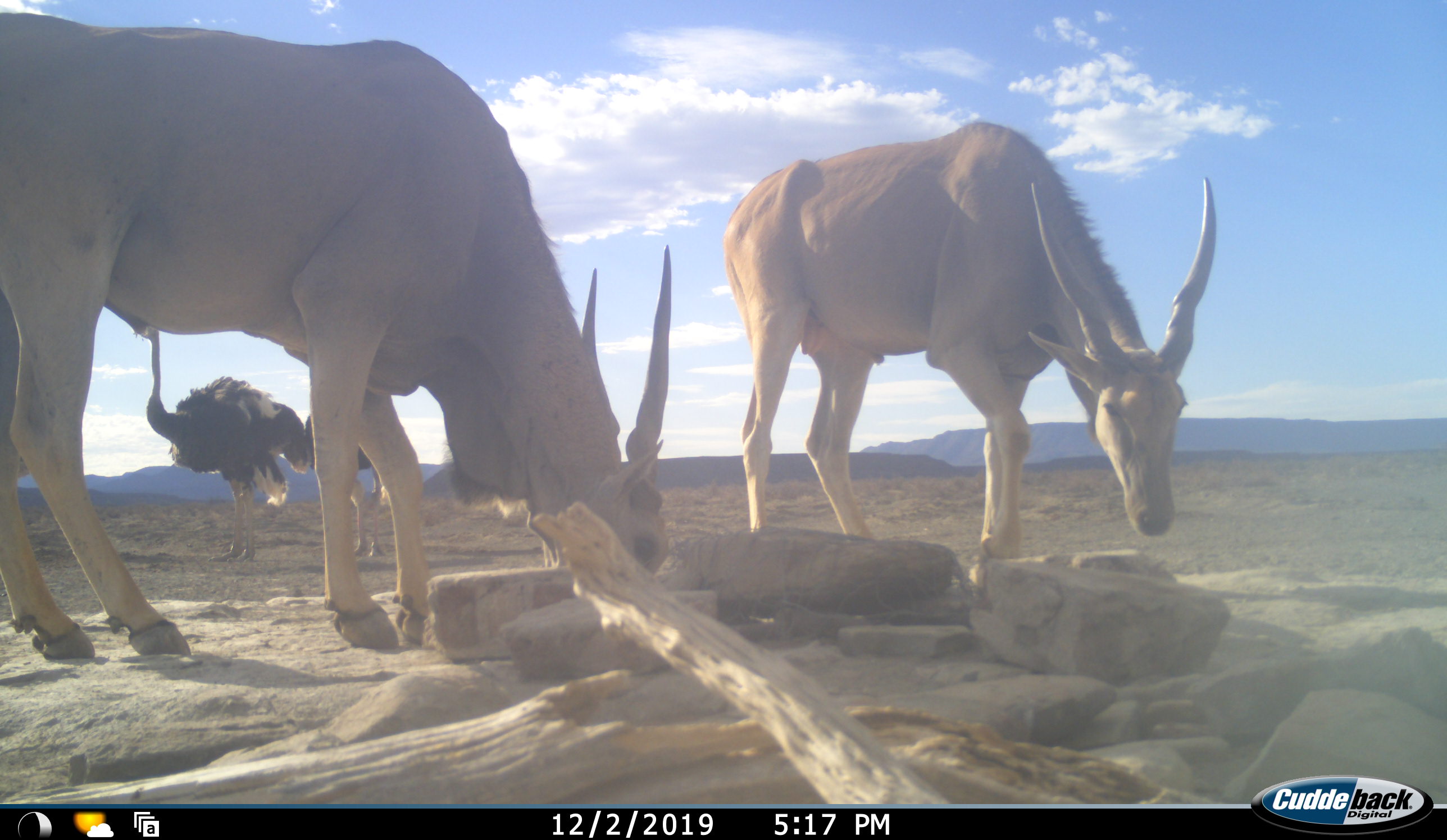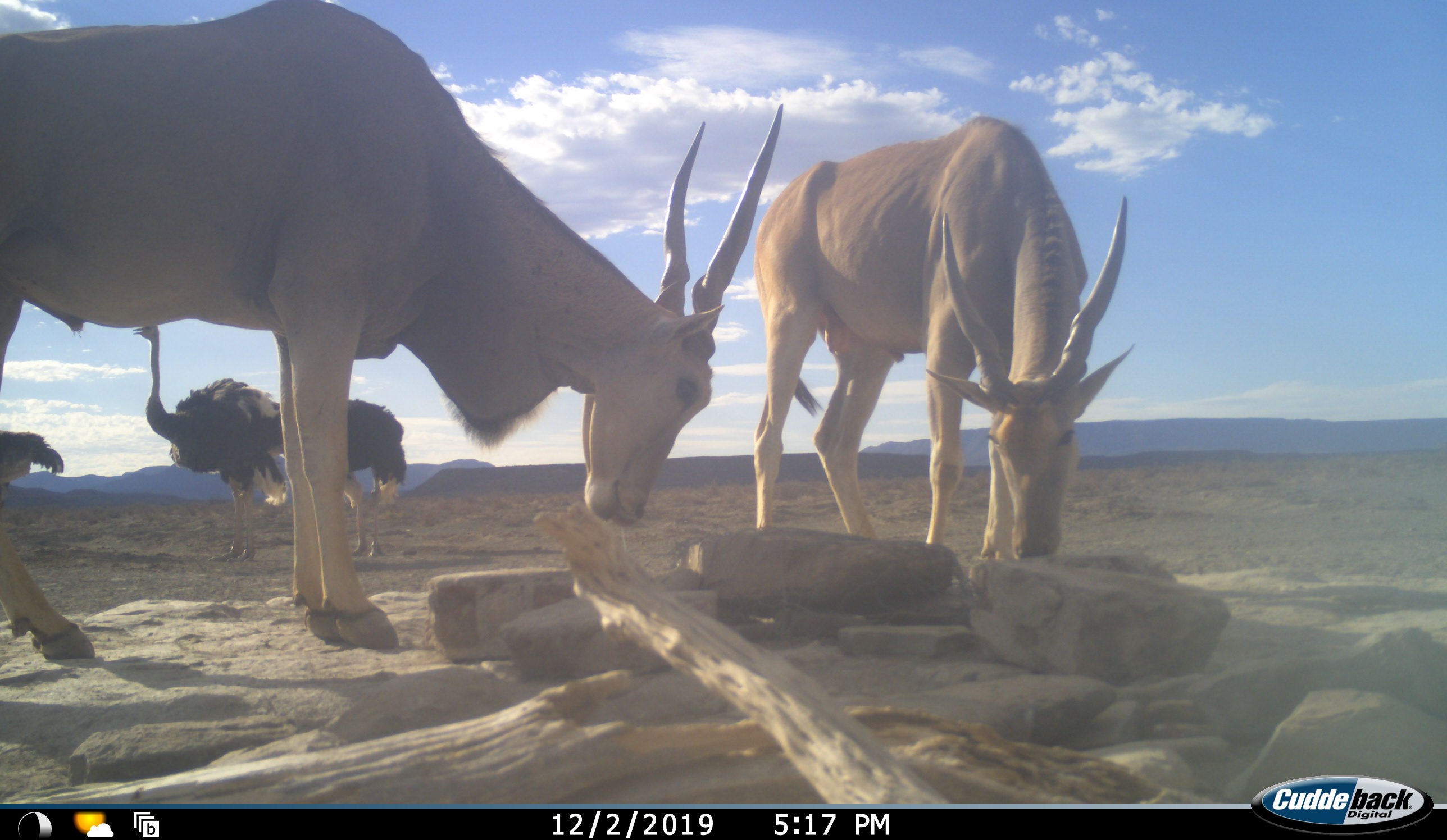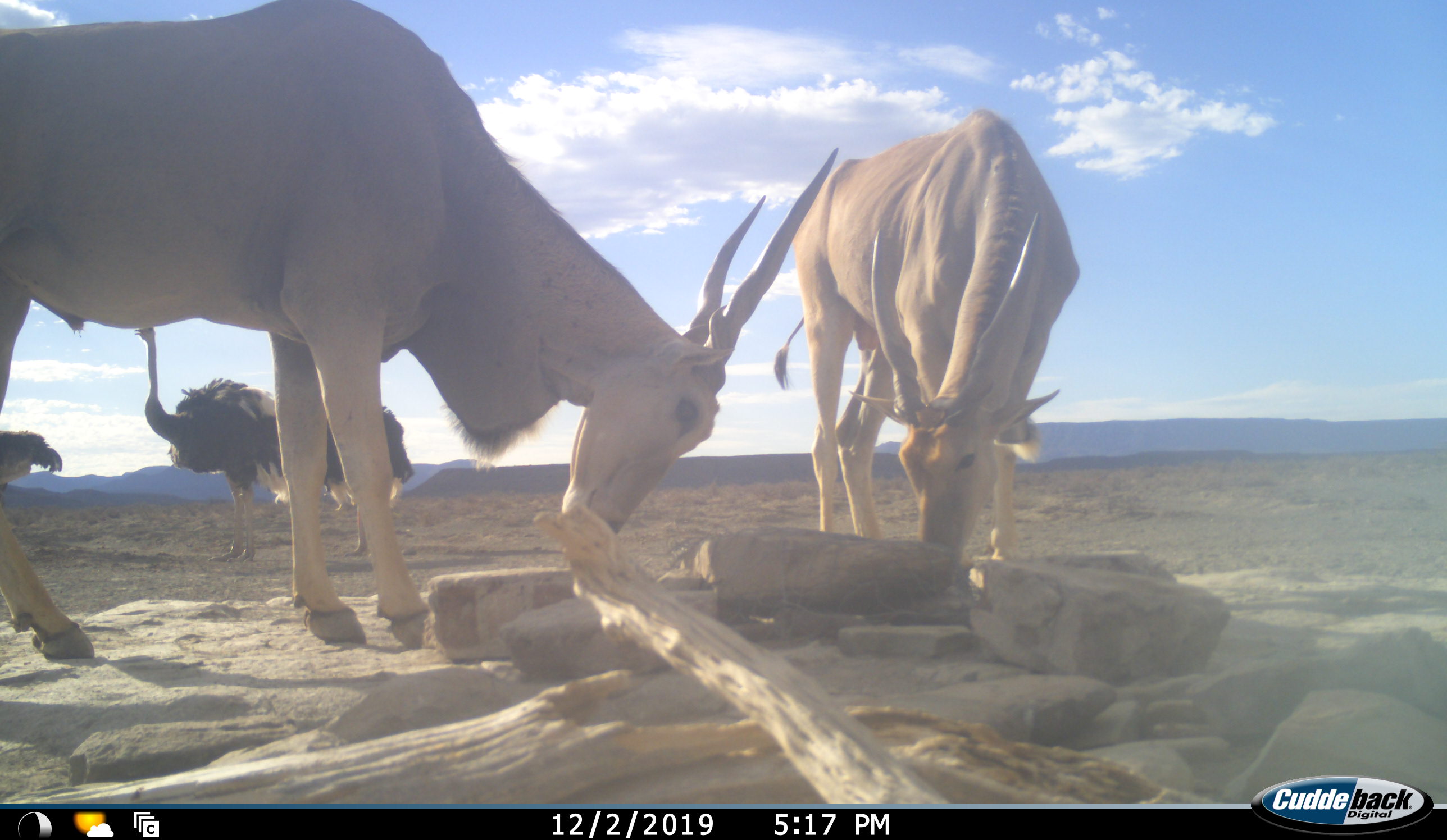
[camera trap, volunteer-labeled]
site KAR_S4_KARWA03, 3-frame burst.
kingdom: Animalia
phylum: Chordata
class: Mammalia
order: Artiodactyla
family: Bovidae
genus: Tragelaphus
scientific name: Tragelaphus oryx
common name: eland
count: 2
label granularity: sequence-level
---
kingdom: Animalia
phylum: Chordata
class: Aves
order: Struthioniformes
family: Struthionidae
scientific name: Struthionidae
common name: ostrich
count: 3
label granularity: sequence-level